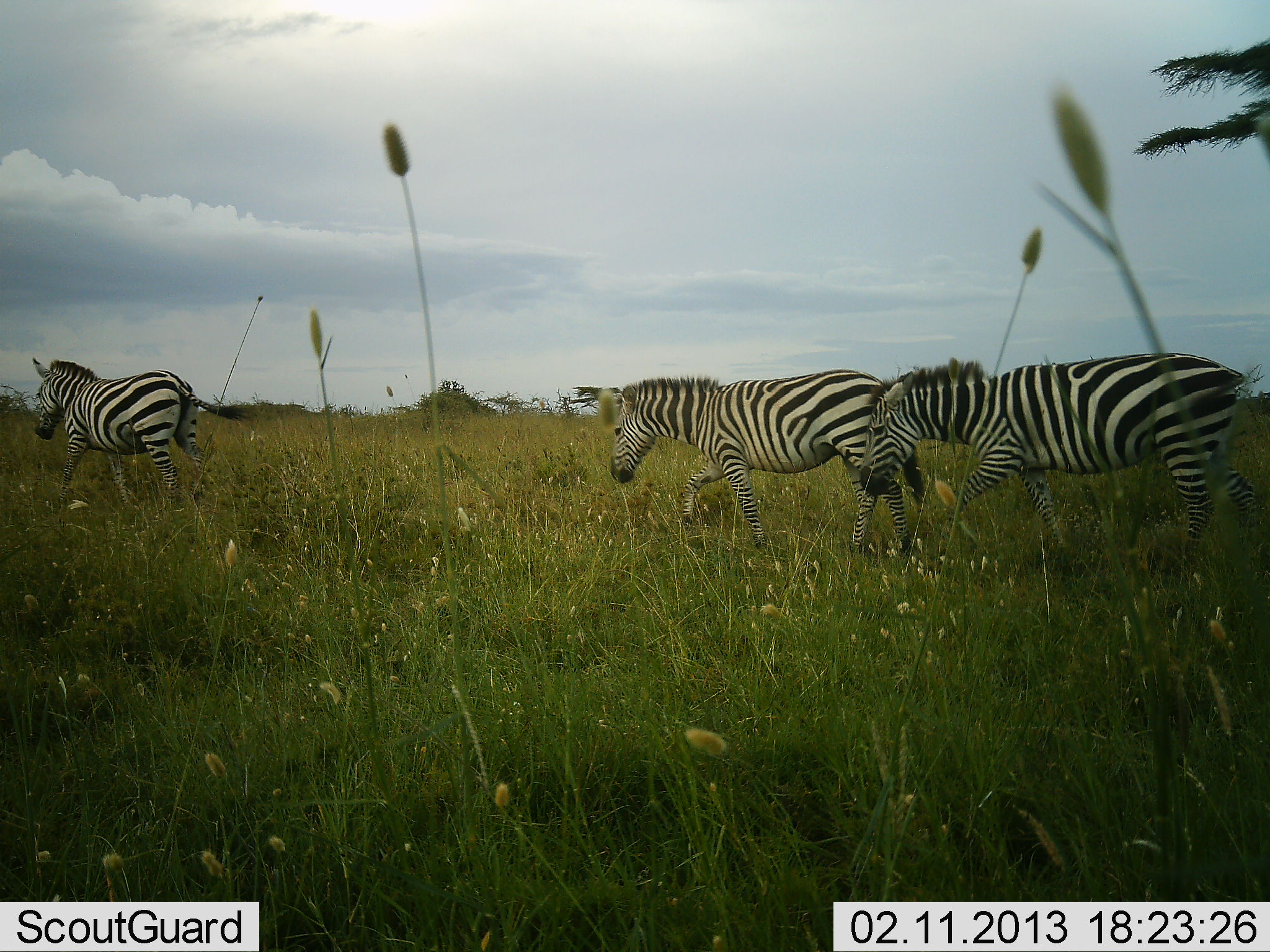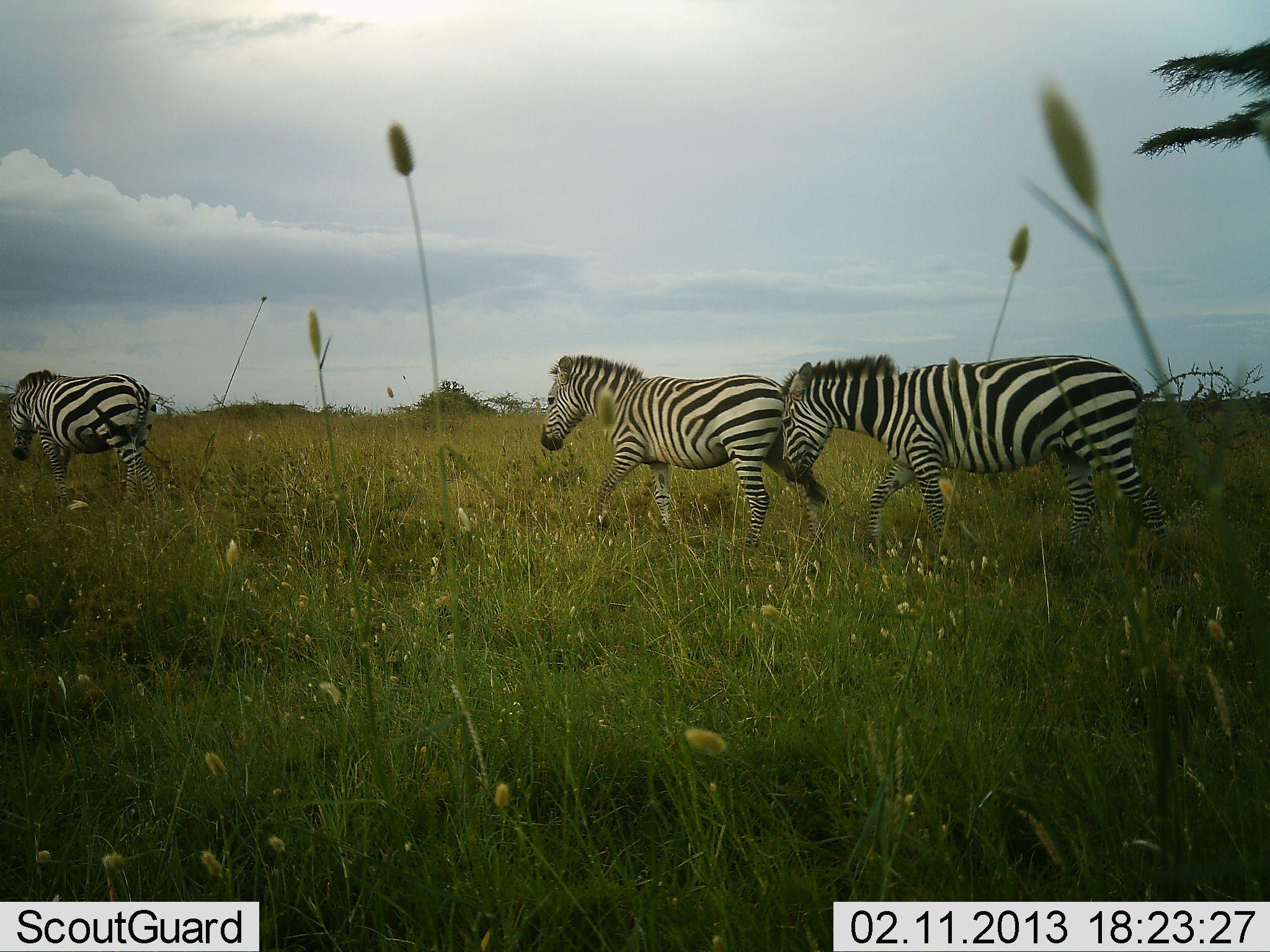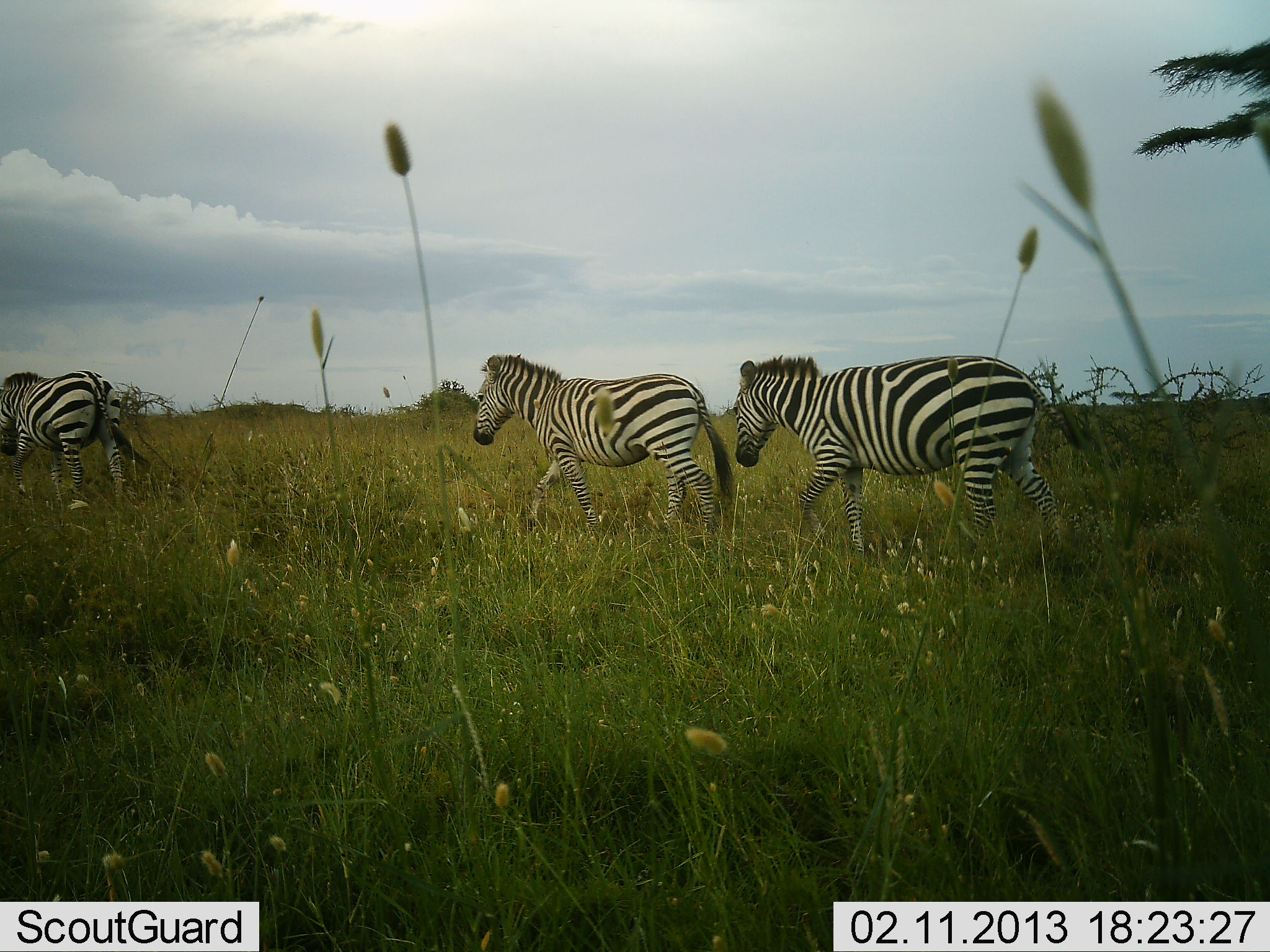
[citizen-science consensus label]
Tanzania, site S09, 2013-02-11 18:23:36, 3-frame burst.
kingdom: Animalia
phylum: Chordata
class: Mammalia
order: Perissodactyla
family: Equidae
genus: Equus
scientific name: Equus quagga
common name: plains zebra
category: zebra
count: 3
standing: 8%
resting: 0%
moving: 100%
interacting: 0%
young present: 0%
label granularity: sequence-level